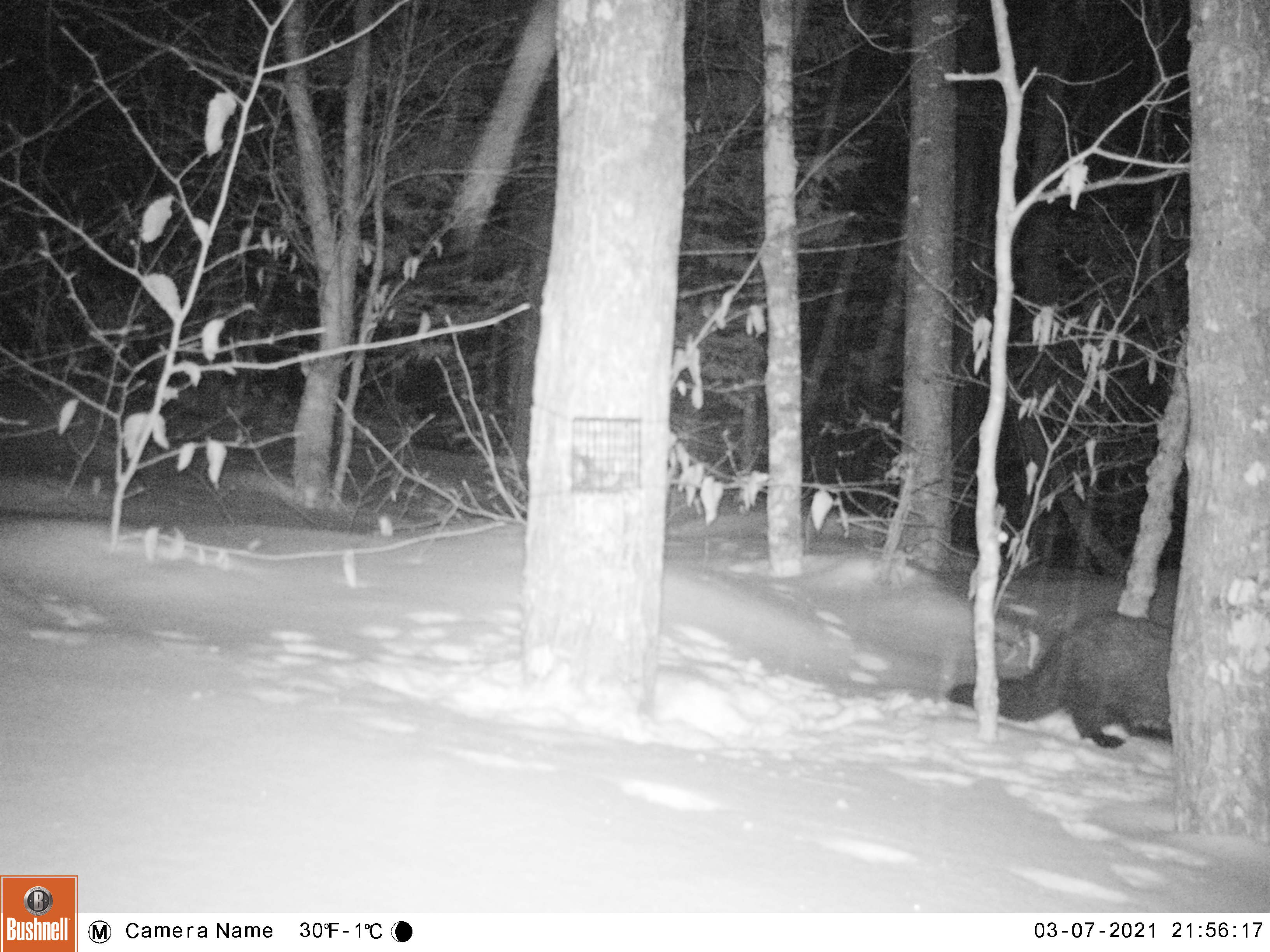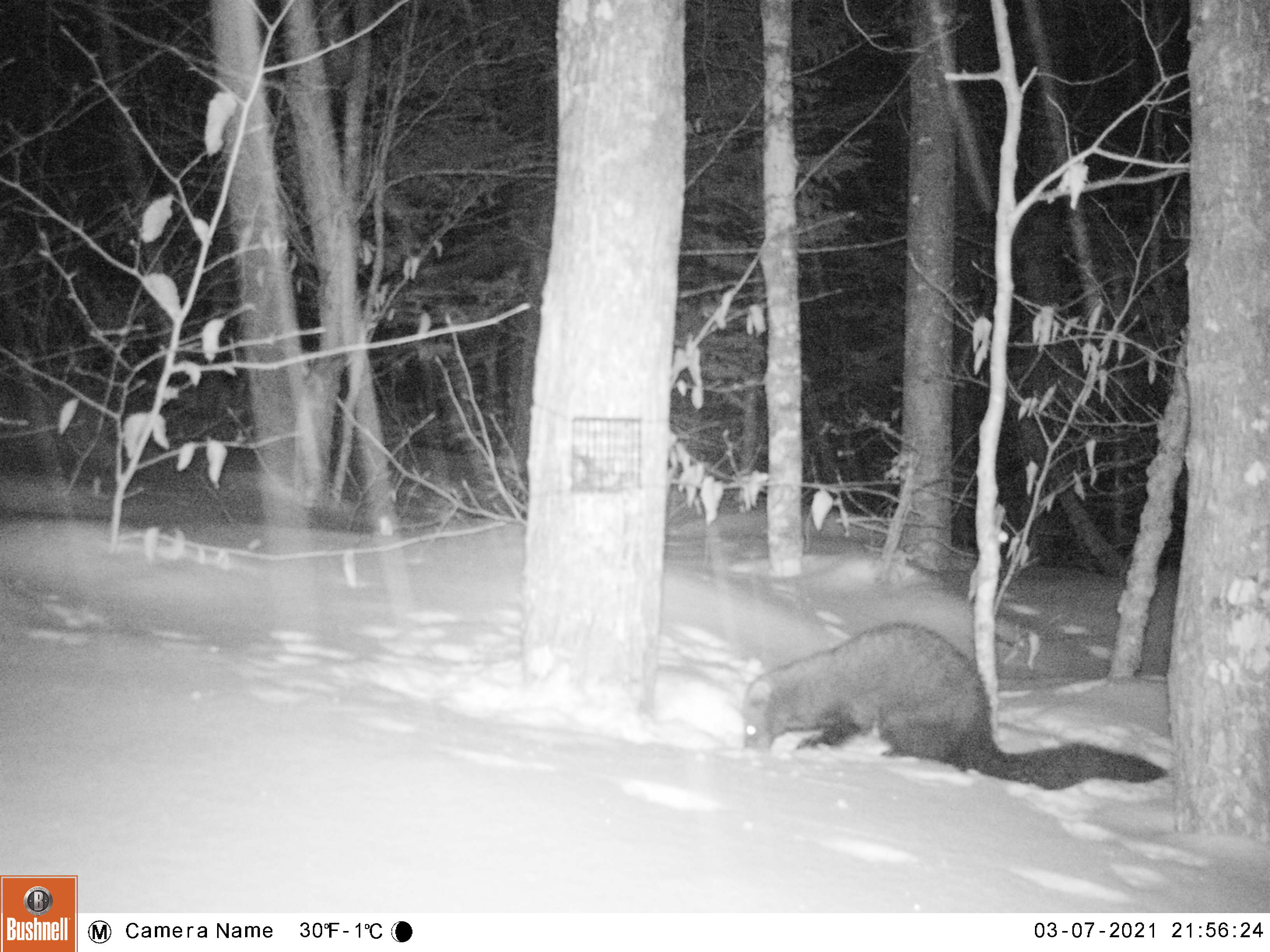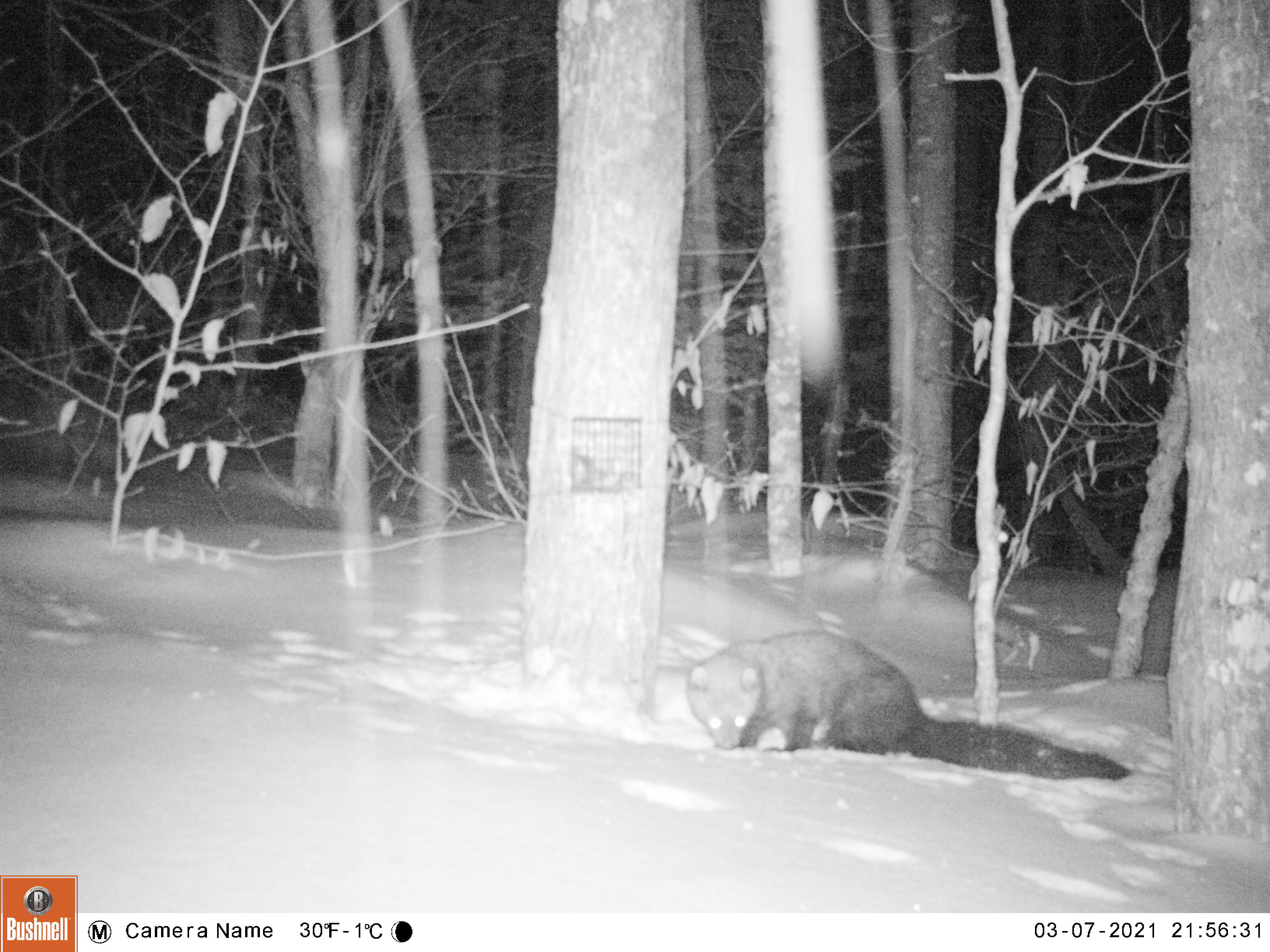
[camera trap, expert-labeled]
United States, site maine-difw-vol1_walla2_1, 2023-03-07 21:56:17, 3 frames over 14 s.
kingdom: Animalia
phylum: Chordata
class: Mammalia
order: Carnivora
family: Mustelidae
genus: Pekania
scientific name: Pekania pennanti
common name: fisher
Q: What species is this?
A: Fisher (Pekania pennanti).